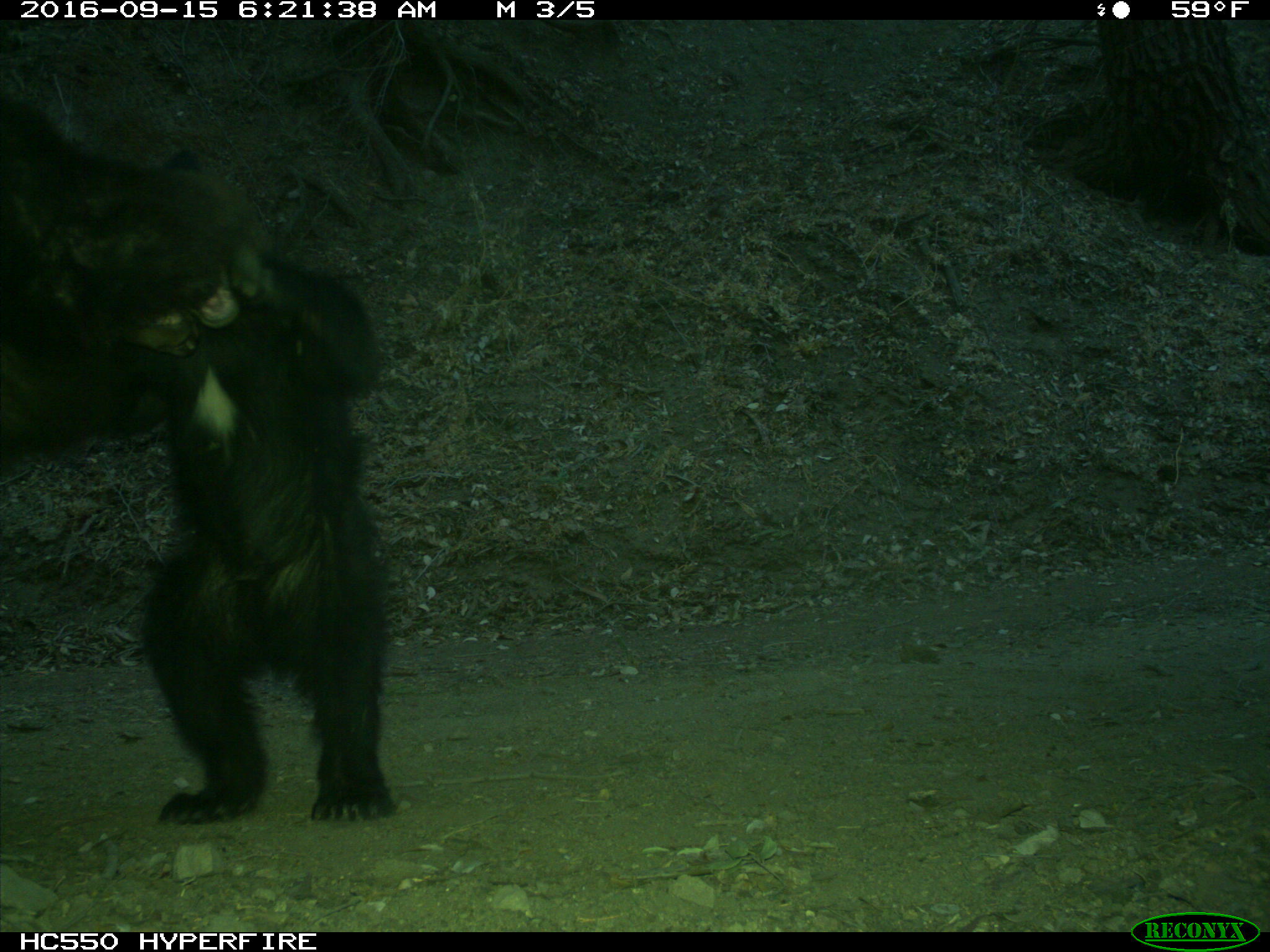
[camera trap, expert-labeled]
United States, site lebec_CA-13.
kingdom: Animalia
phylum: Chordata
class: Mammalia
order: Carnivora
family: Ursidae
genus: Ursus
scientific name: Ursus americanus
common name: american black bear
Ursus americanus (american black bear).